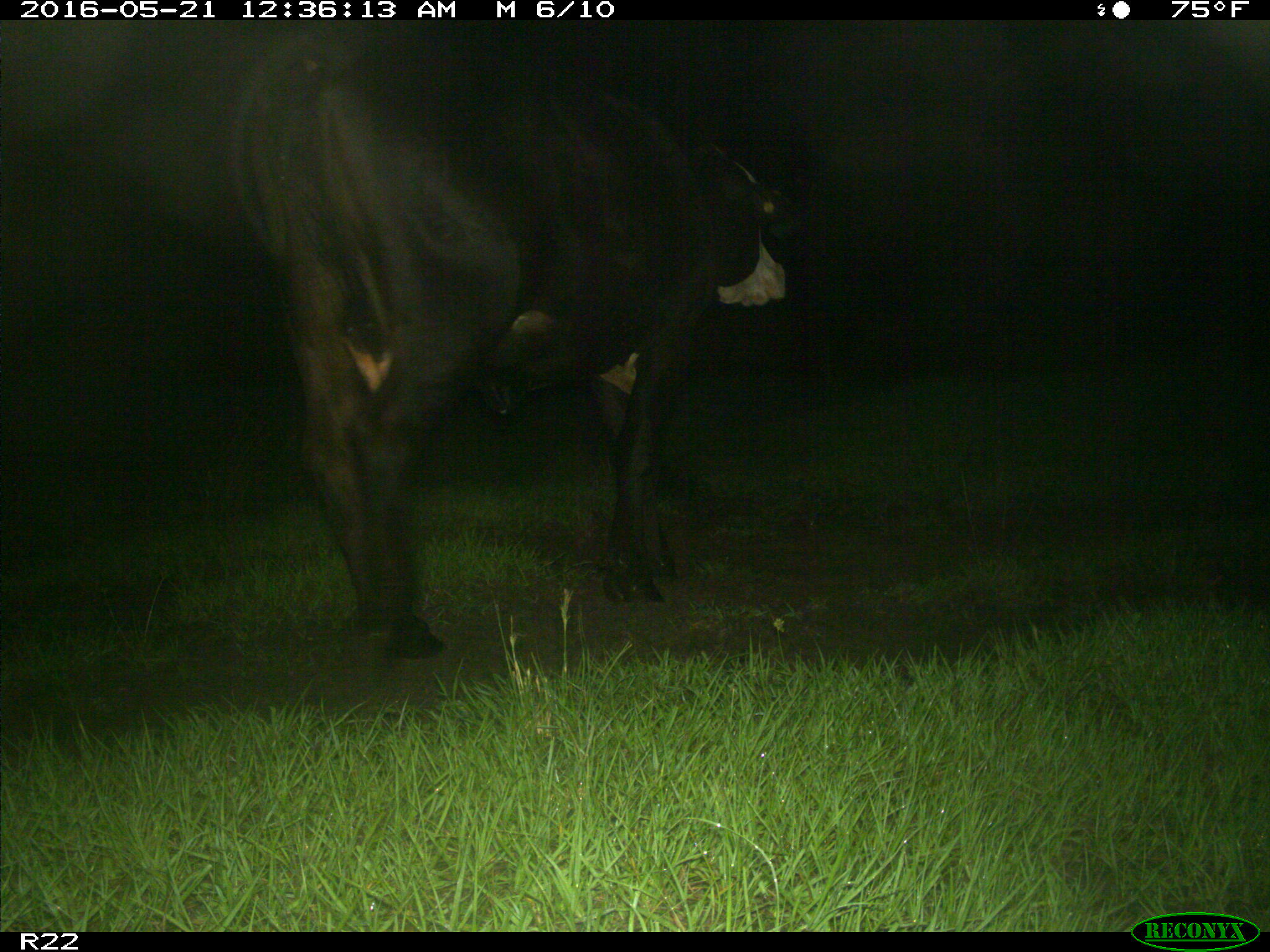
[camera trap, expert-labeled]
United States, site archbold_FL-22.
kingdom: Animalia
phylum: Chordata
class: Mammalia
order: Artiodactyla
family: Bovidae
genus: Bos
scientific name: Bos taurus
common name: domestic cow